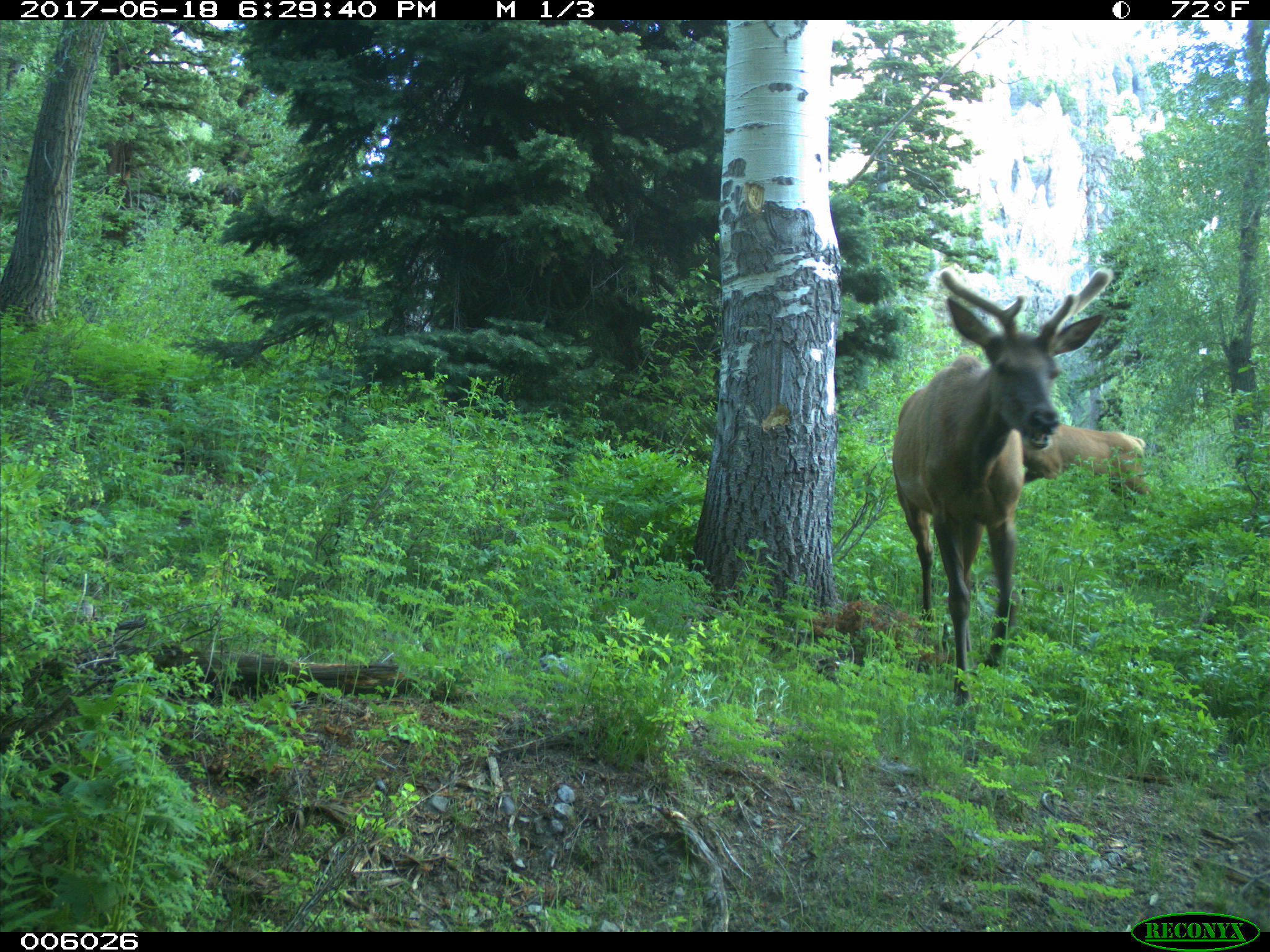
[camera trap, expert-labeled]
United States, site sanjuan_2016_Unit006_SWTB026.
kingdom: Animalia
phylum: Chordata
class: Mammalia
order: Artiodactyla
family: Cervidae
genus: Cervus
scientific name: Cervus elaphus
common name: red deer